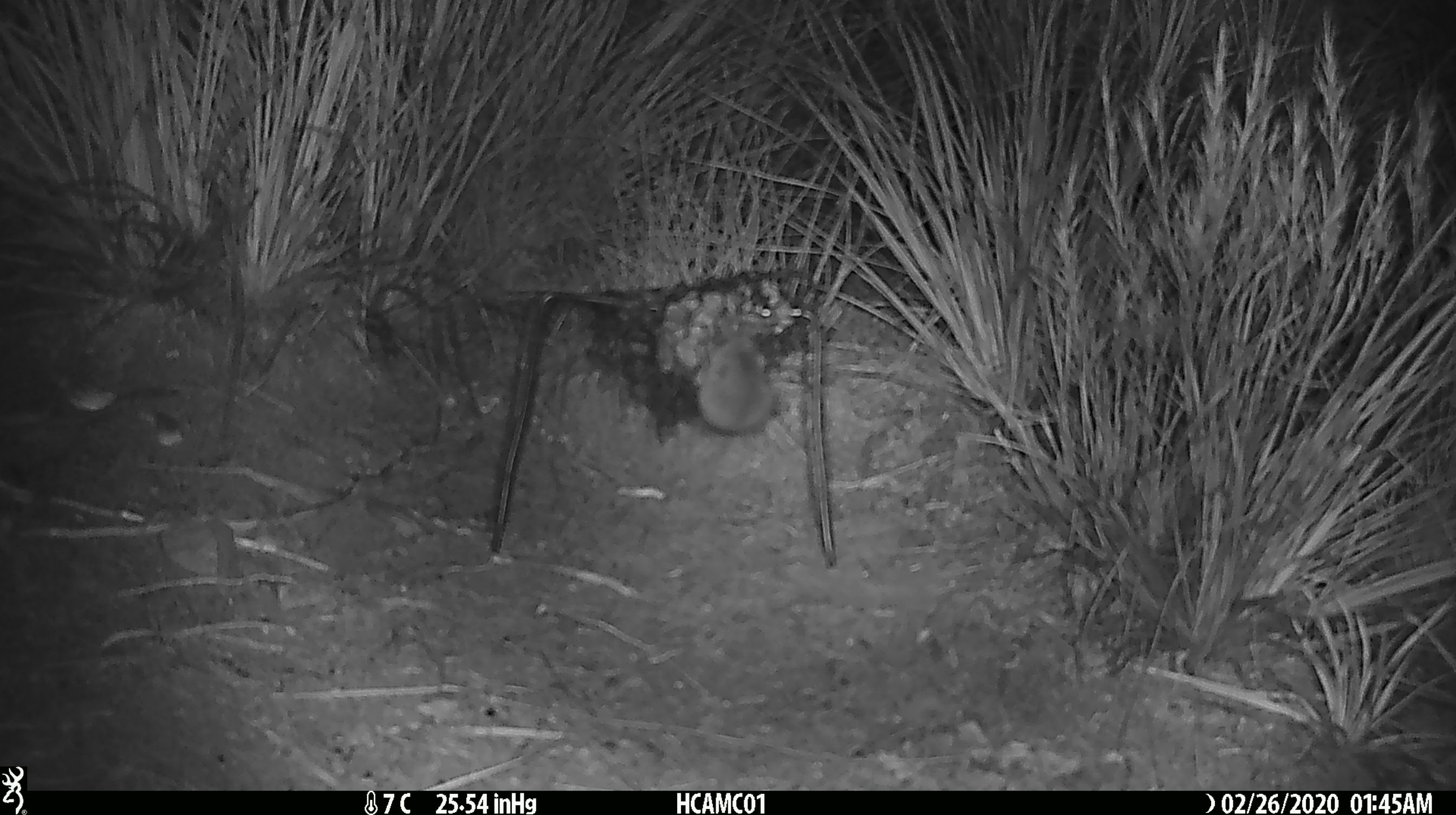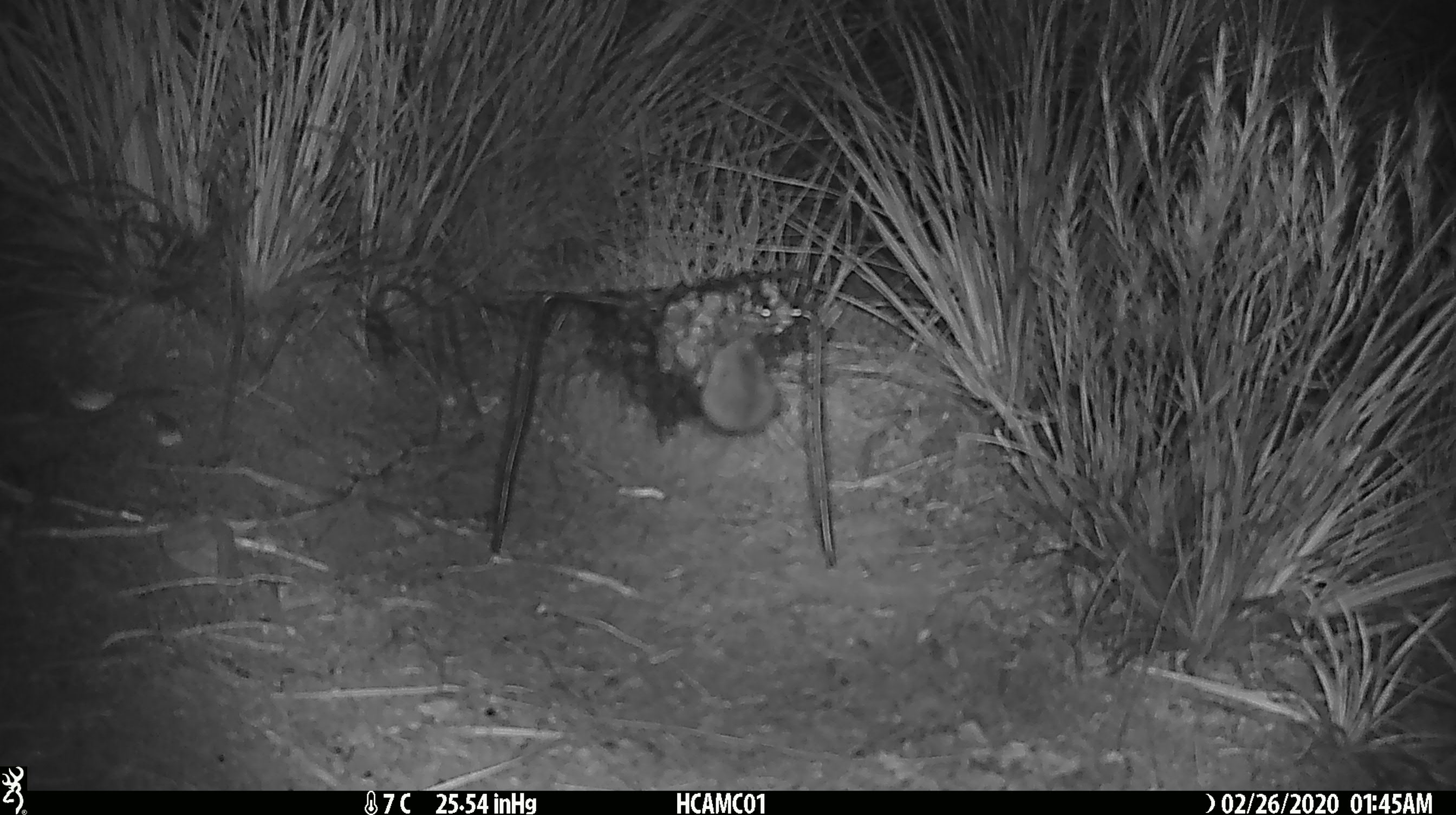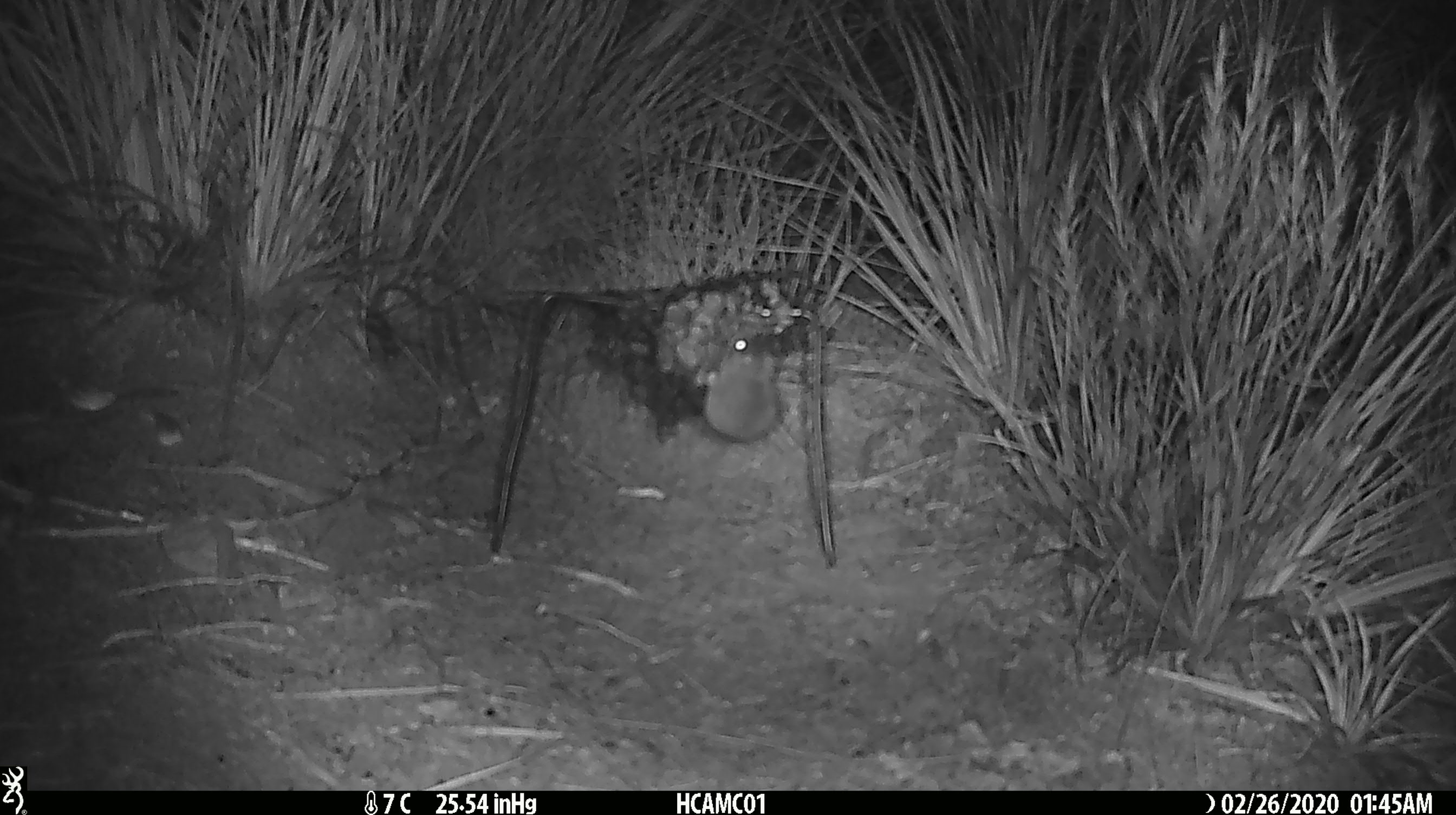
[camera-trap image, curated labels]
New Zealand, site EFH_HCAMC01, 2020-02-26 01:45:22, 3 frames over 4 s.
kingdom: Animalia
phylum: Chordata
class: Mammalia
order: Rodentia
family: Muridae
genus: Mus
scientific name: Mus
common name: mouse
Mouse (Mus).